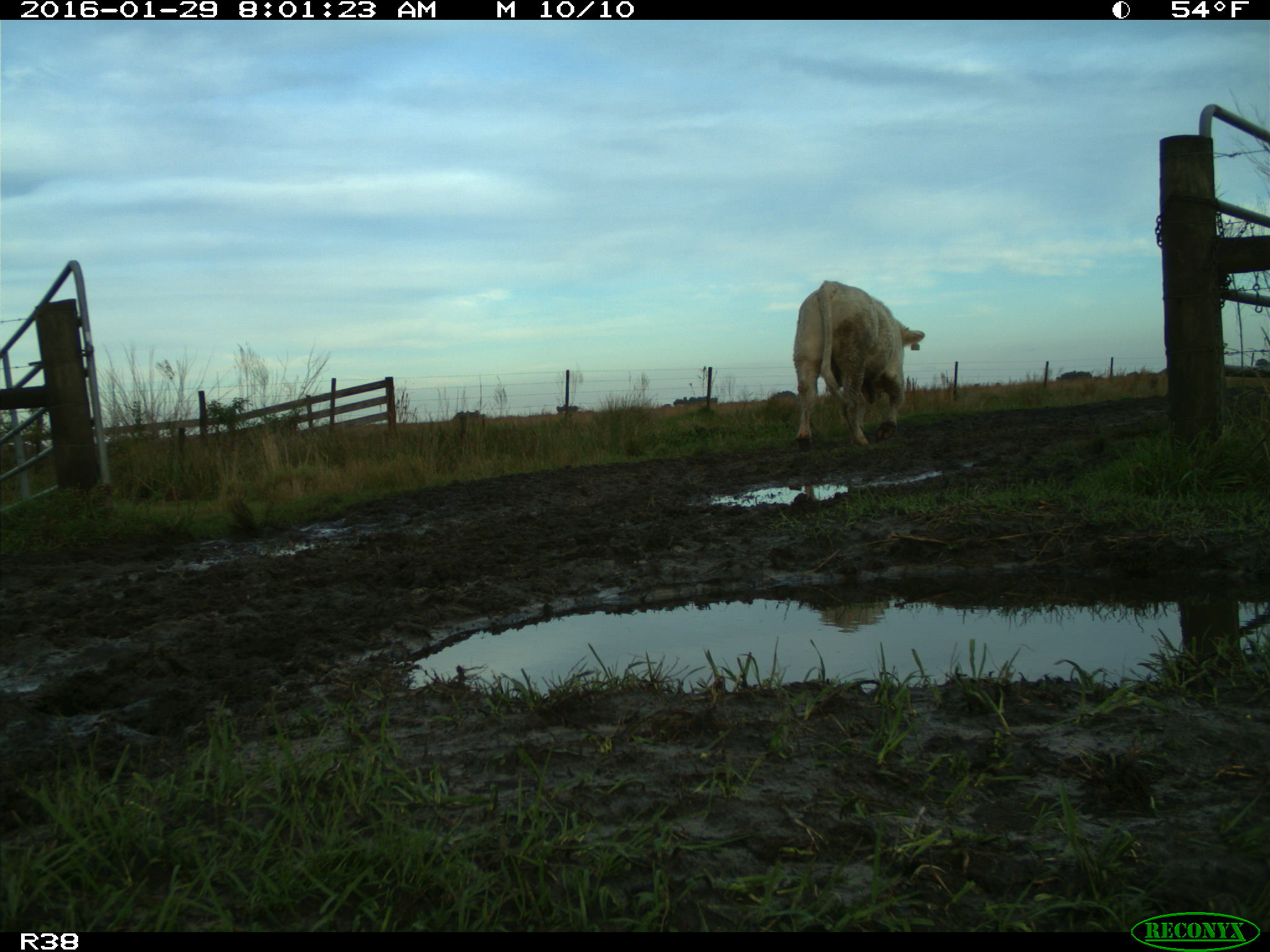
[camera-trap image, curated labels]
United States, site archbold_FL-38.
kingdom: Animalia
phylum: Chordata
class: Mammalia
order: Artiodactyla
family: Bovidae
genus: Bos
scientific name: Bos taurus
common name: domestic cow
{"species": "Bos taurus (domestic cow)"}